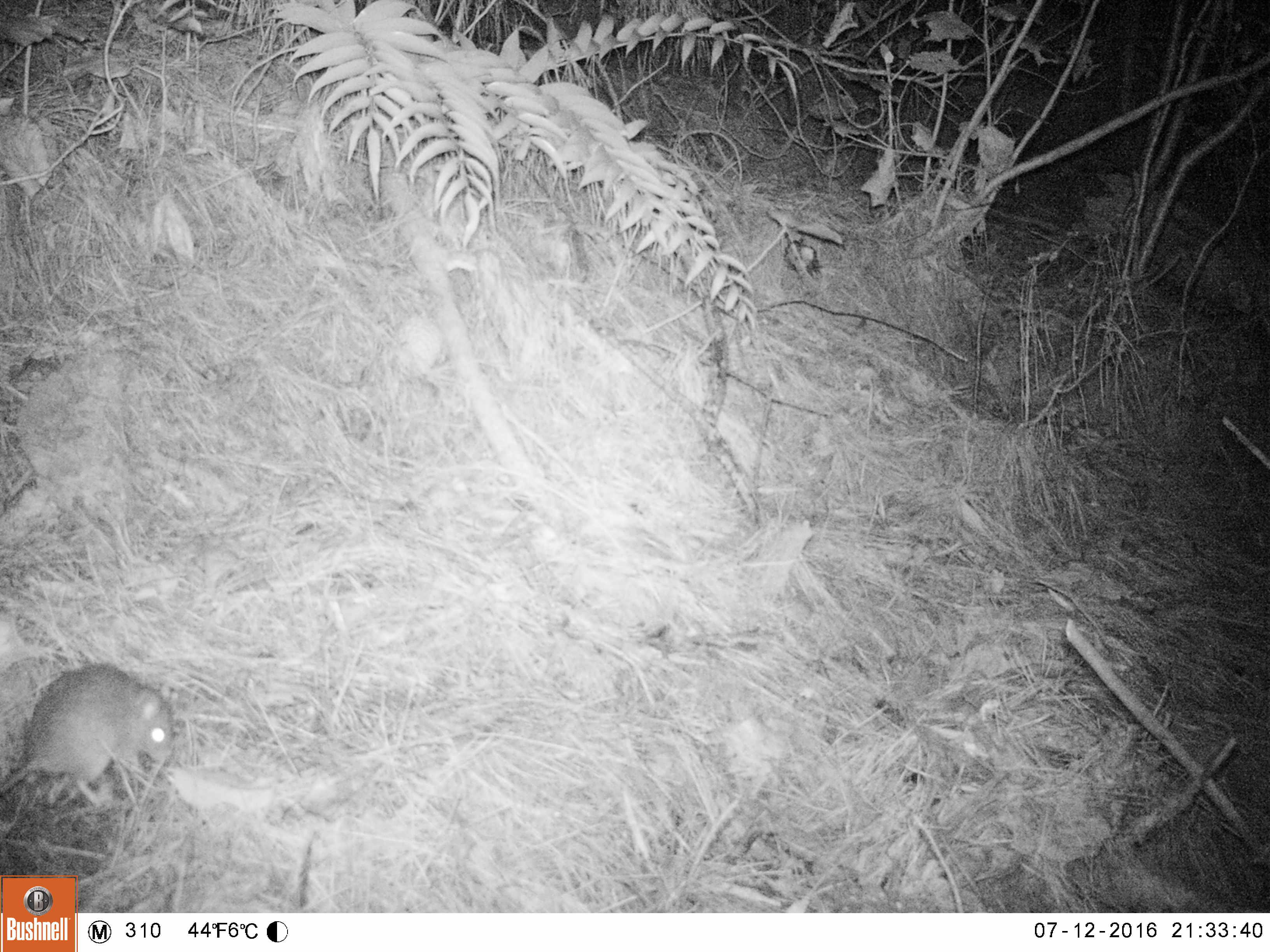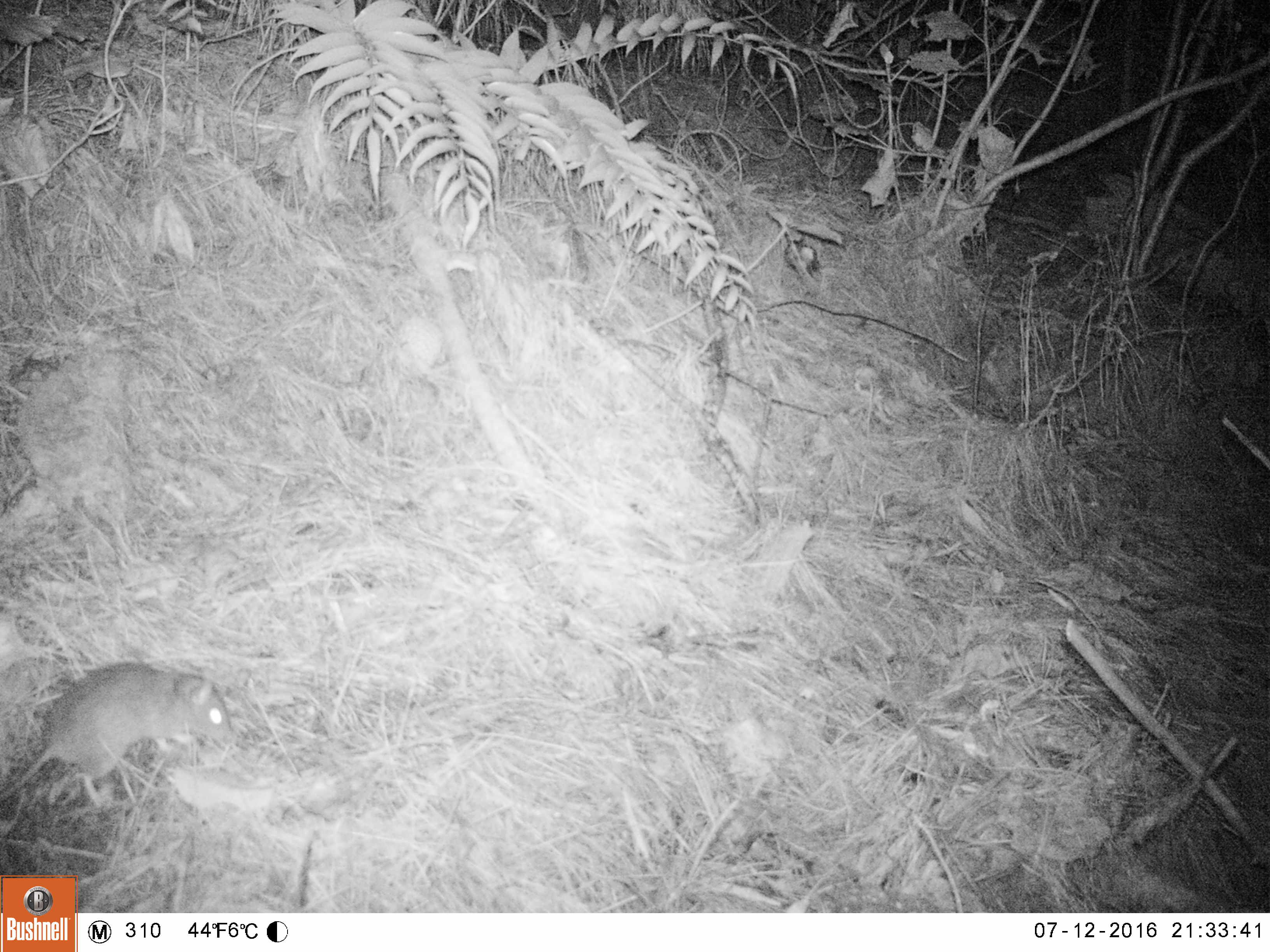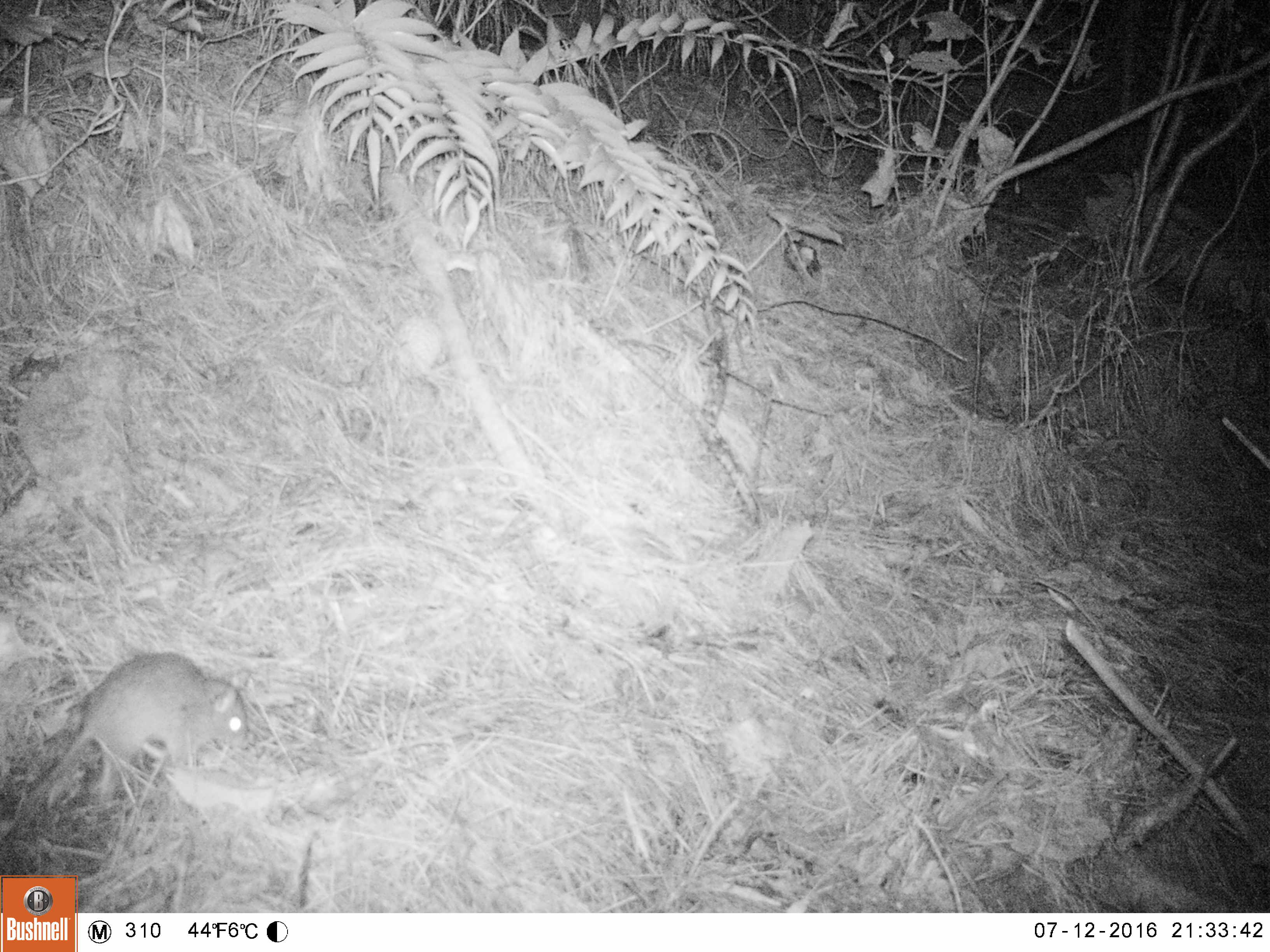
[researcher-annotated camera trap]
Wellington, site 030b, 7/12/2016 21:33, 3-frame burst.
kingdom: Animalia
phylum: Chordata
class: Mammalia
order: Rodentia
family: Muridae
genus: Rattus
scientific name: Rattus rattus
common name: ship rat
Ship rat (Rattus rattus).